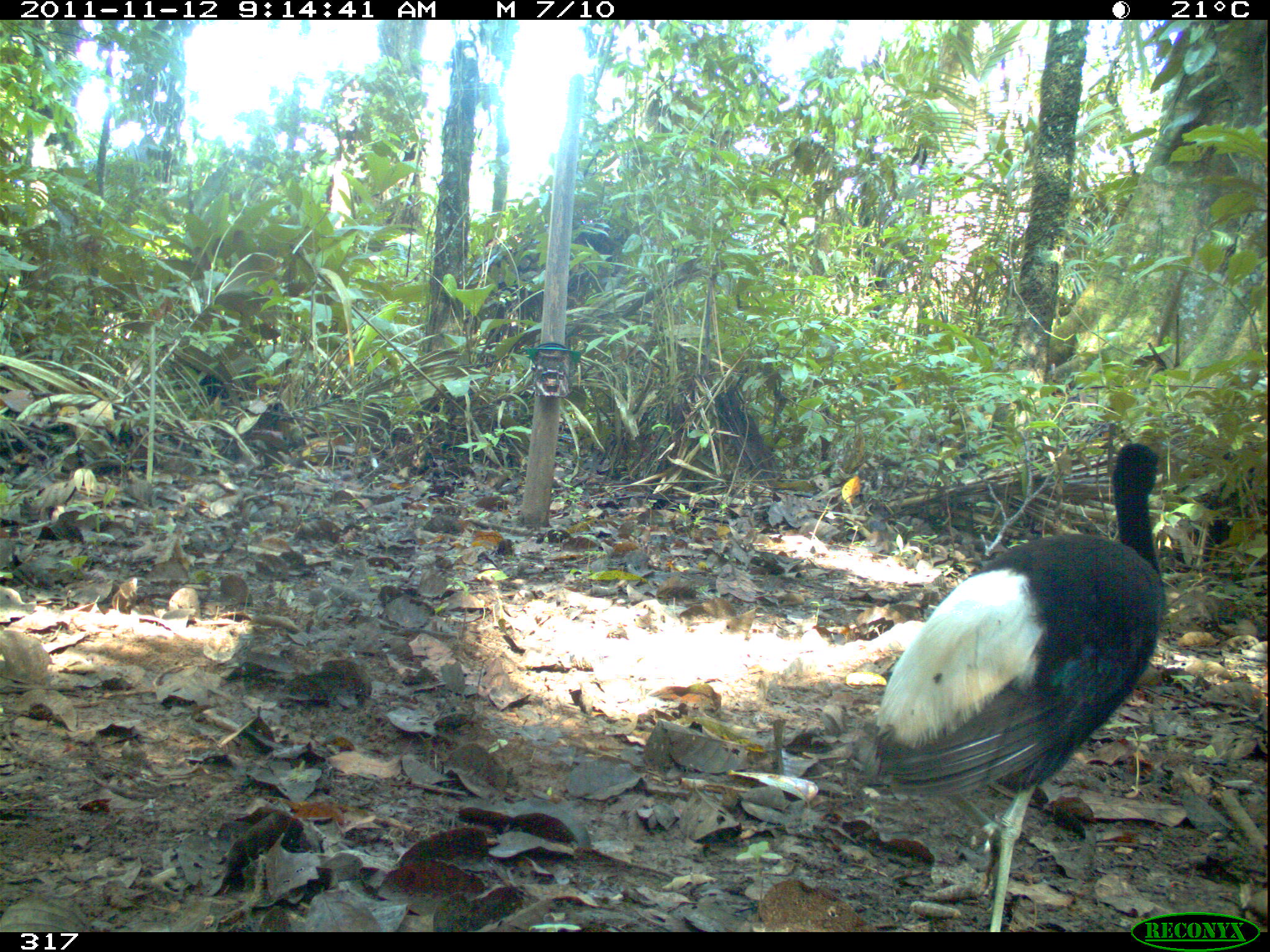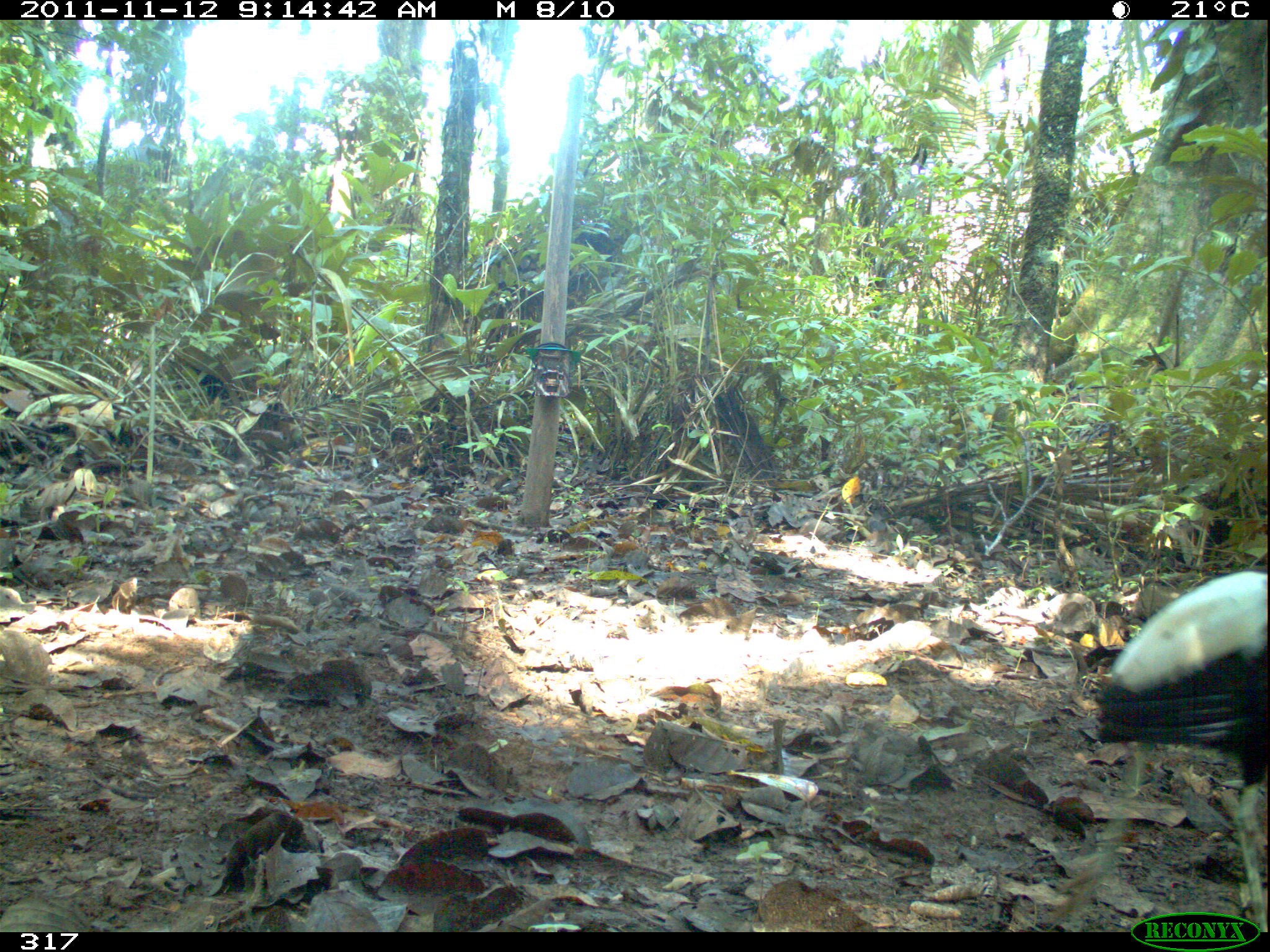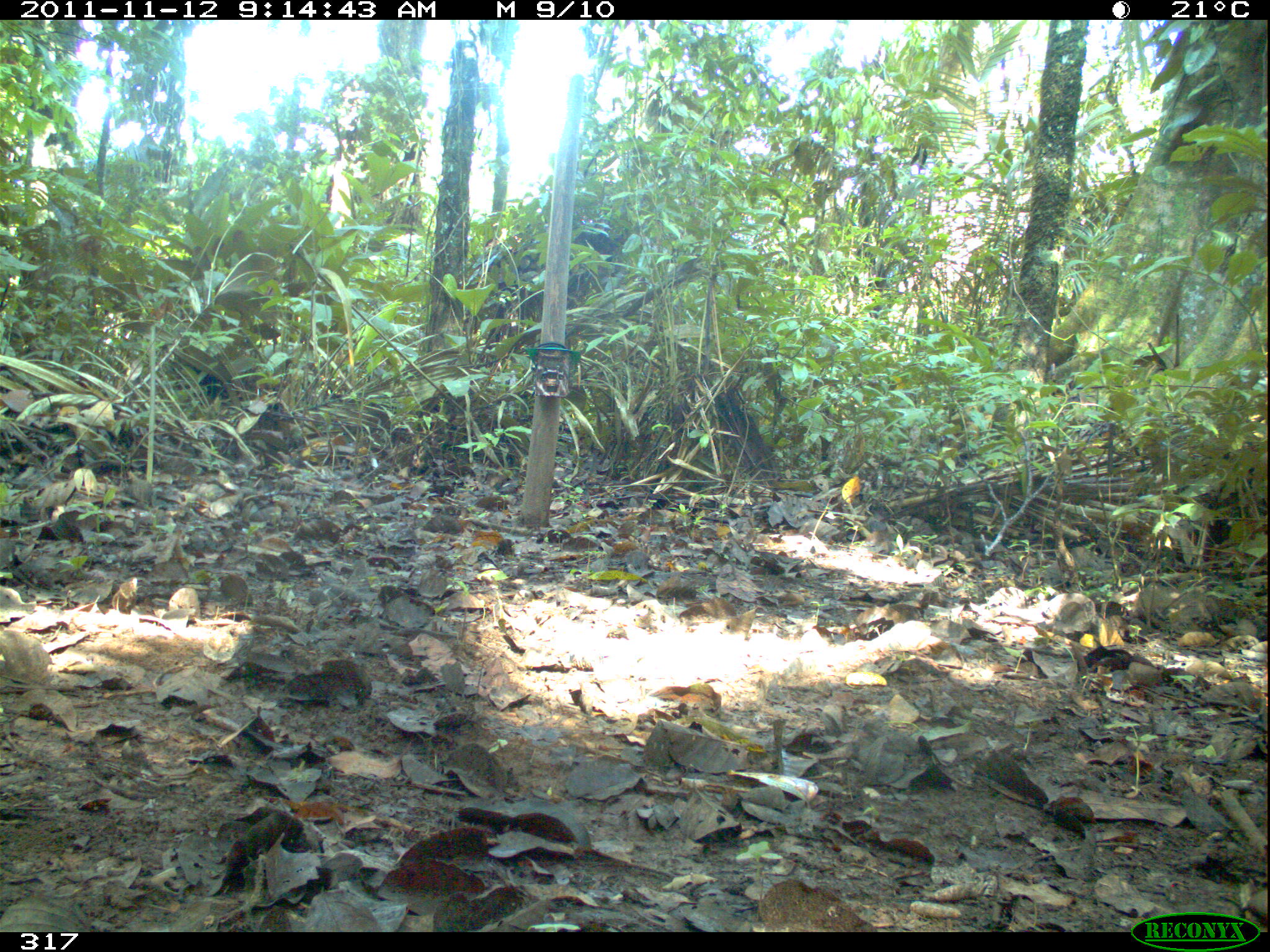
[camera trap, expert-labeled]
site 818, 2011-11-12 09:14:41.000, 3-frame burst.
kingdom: Animalia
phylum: Chordata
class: Aves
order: Gruiformes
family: Psophiidae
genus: Psophia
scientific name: Psophia leucoptera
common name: pale-winged trumpeter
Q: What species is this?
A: Psophia leucoptera (pale-winged trumpeter).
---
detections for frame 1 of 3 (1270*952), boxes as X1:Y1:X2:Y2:
psophia leucoptera: 865:439:1163:929